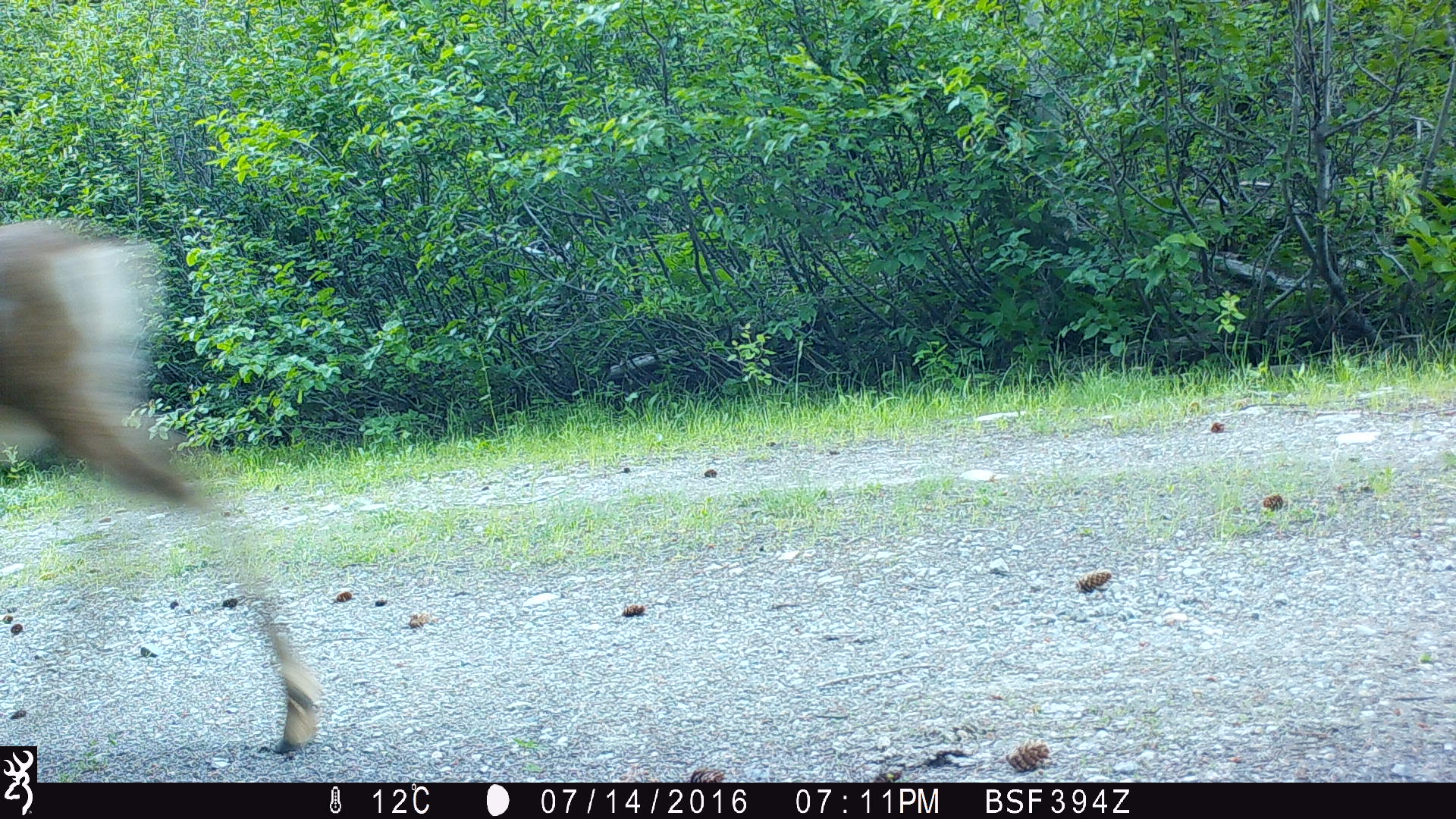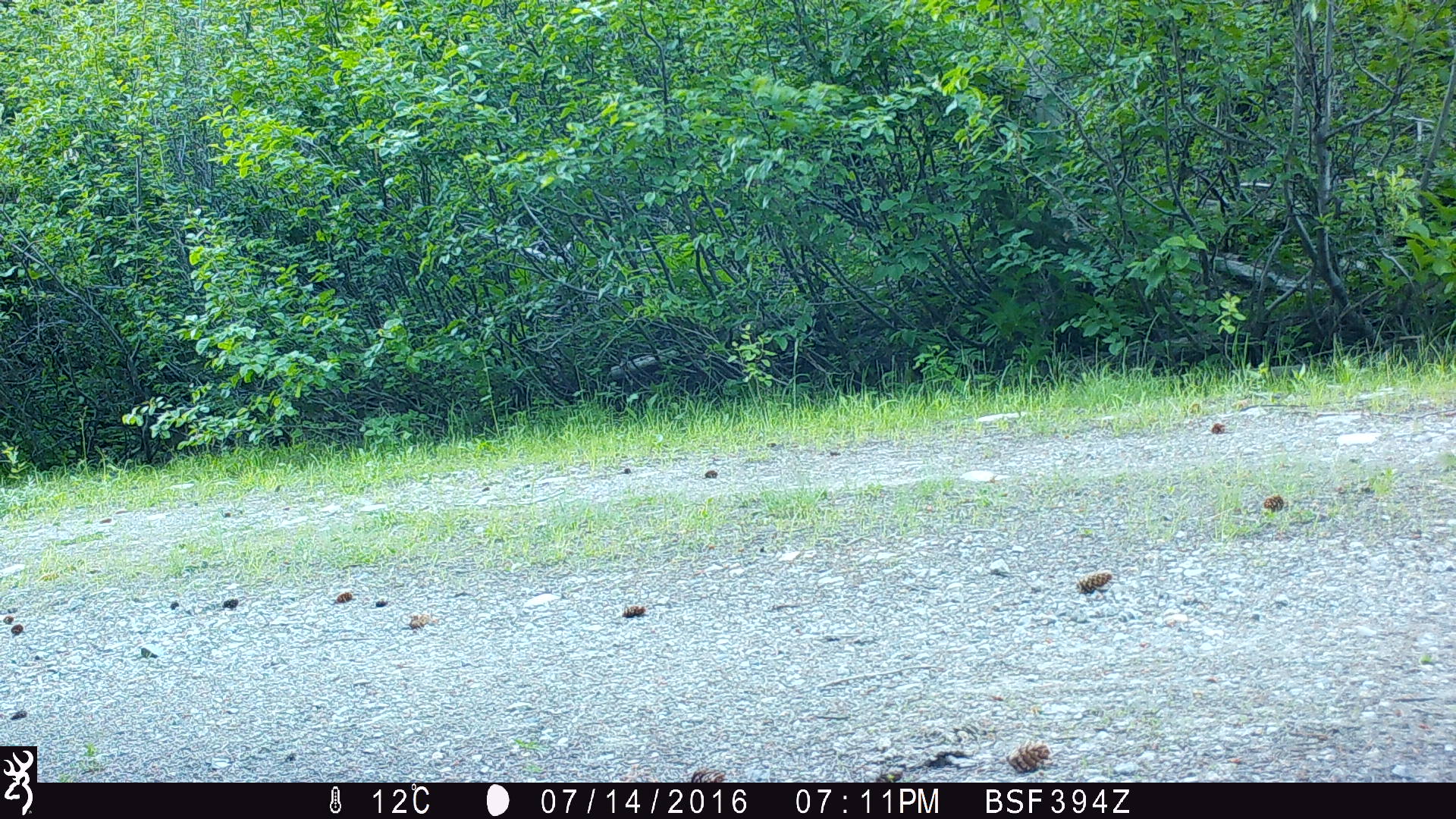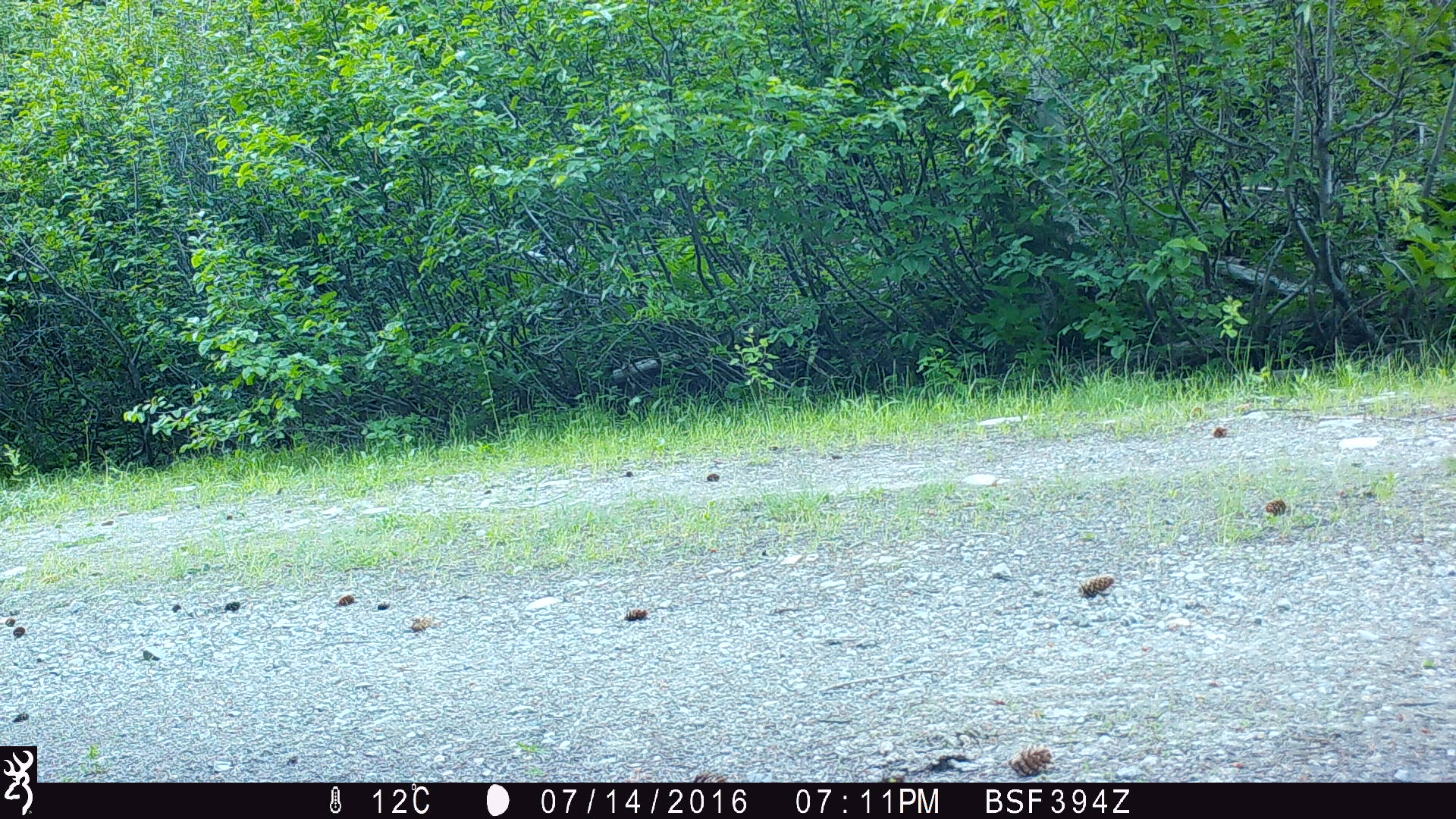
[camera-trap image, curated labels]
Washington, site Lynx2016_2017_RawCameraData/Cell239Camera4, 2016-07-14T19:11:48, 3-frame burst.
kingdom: Animalia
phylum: Chordata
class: Mammalia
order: Artiodactyla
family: Cervidae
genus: Odocoileus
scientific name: Odocoileus hemionus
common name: mule deer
Odocoileus hemionus (mule deer). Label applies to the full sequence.